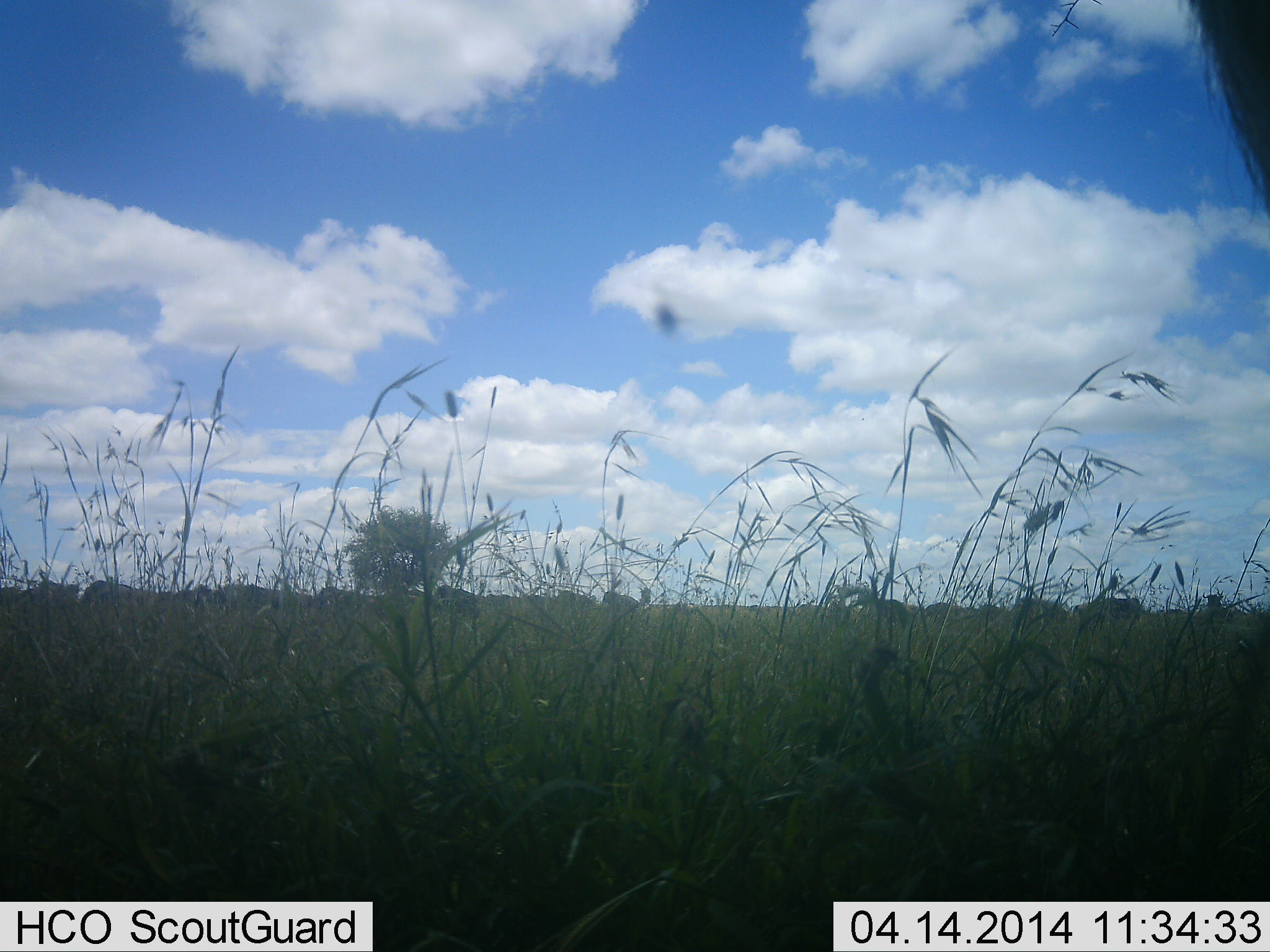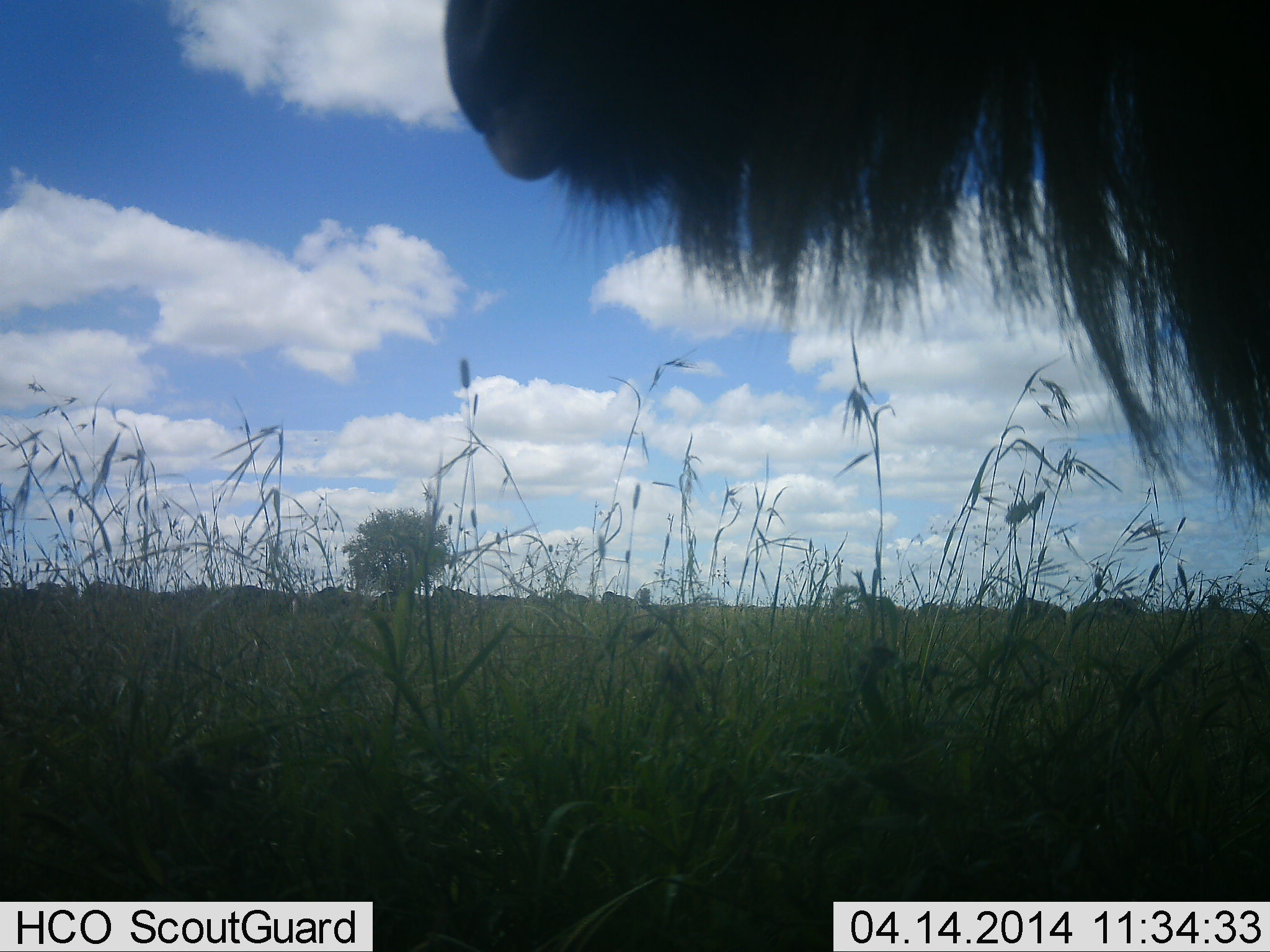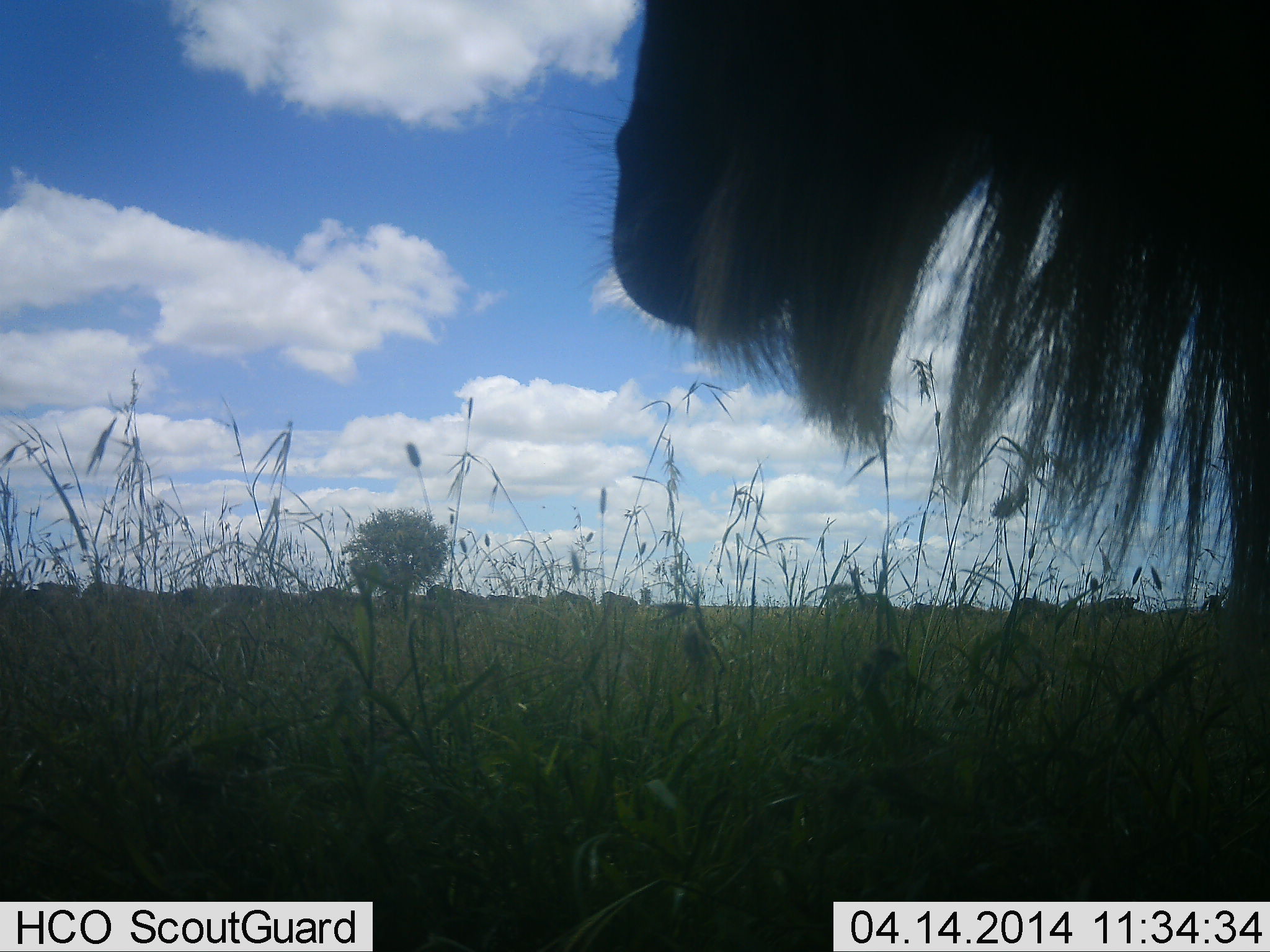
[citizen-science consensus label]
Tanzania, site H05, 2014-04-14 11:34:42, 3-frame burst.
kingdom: Animalia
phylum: Chordata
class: Mammalia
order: Artiodactyla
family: Bovidae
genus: Connochaetes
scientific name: Connochaetes taurinus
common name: blue wildebeest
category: wildebeest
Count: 1.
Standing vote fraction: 100%.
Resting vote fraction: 0%.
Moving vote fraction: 0%.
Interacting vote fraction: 0%.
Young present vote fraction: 0%.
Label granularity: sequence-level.